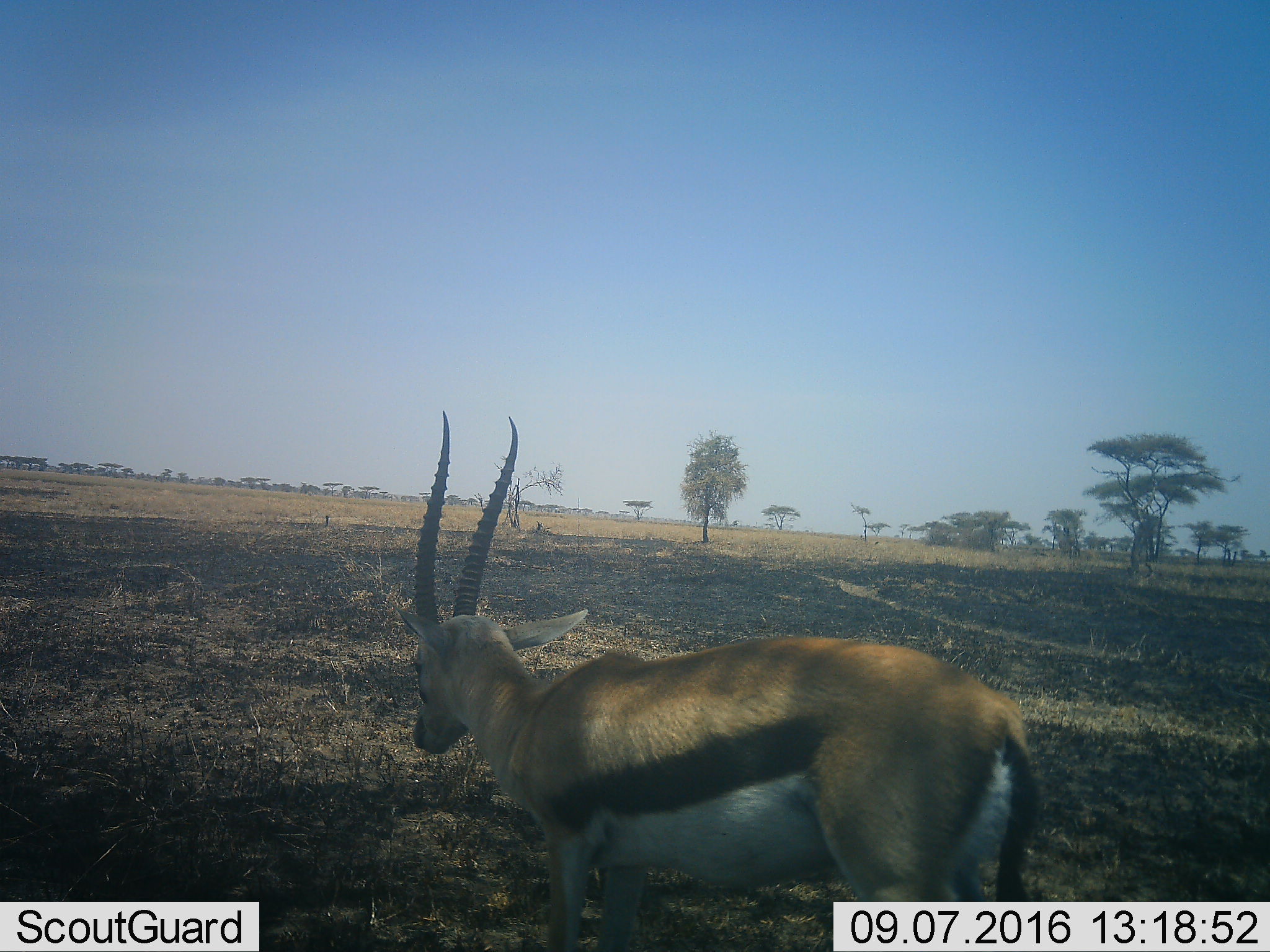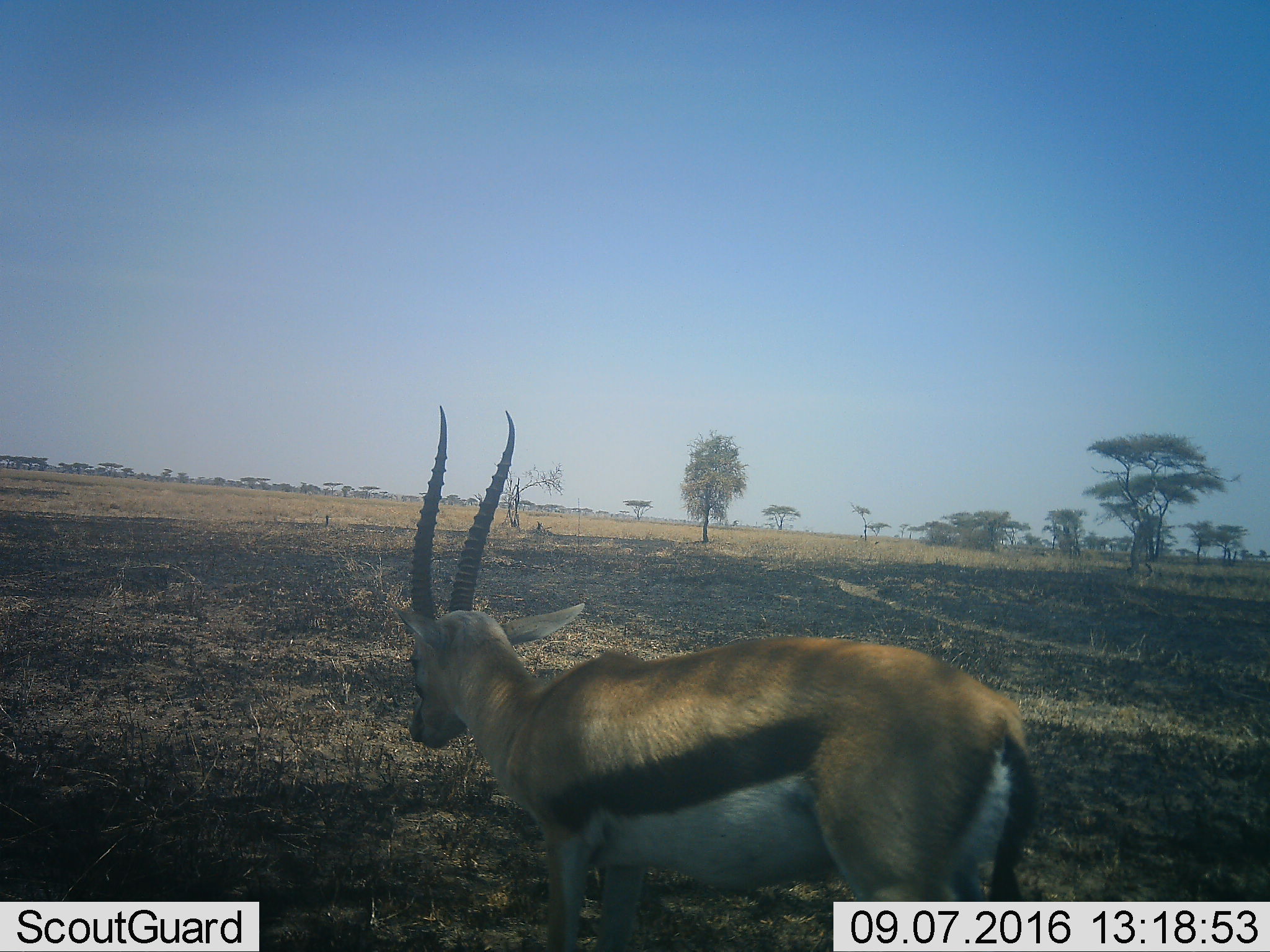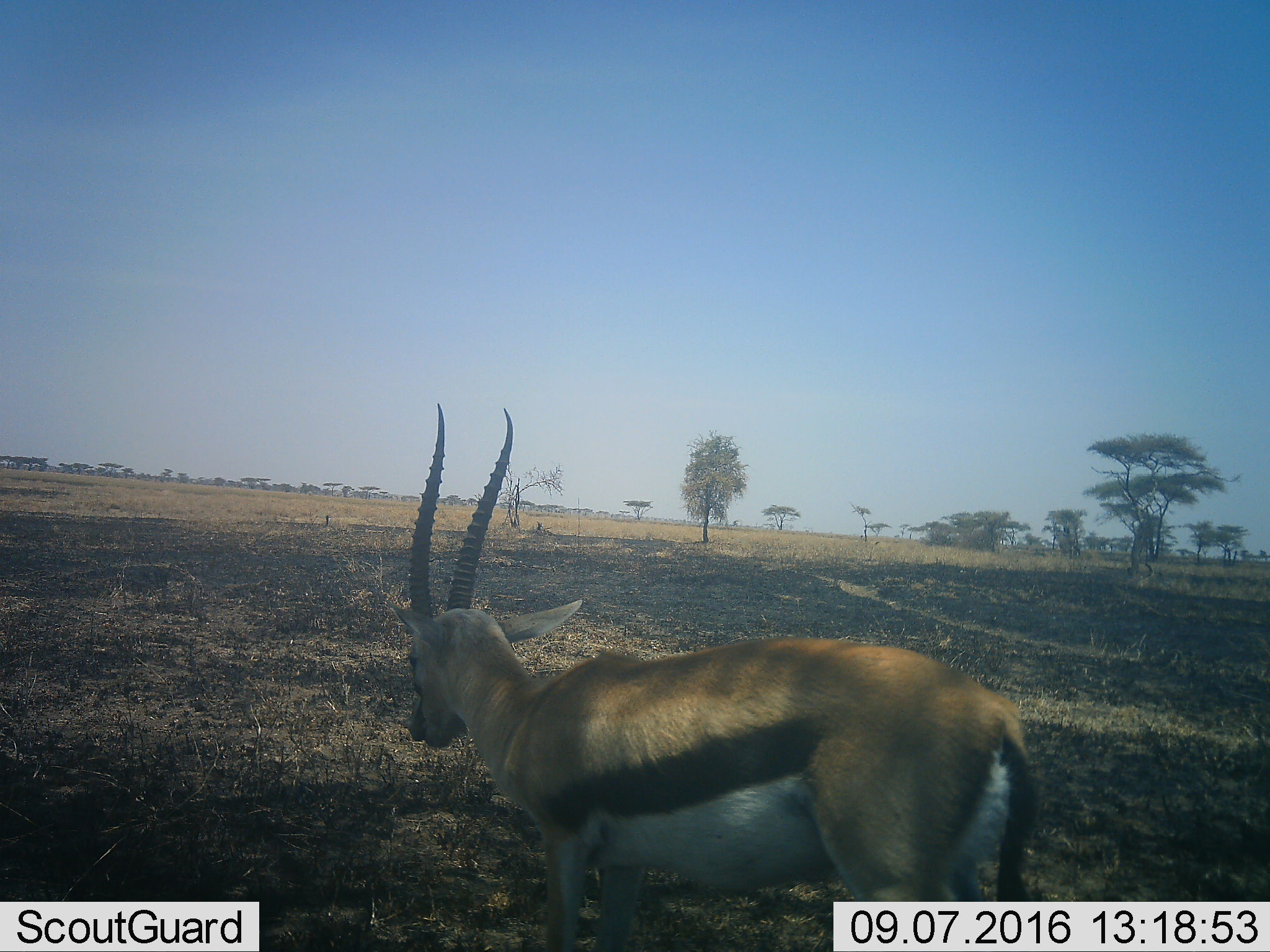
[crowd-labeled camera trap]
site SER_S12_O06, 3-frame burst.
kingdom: Animalia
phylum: Chordata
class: Mammalia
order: Artiodactyla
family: Bovidae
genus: Eudorcas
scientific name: Eudorcas thomsonii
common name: thomson's gazelle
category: gazellethomsons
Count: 1.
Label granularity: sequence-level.